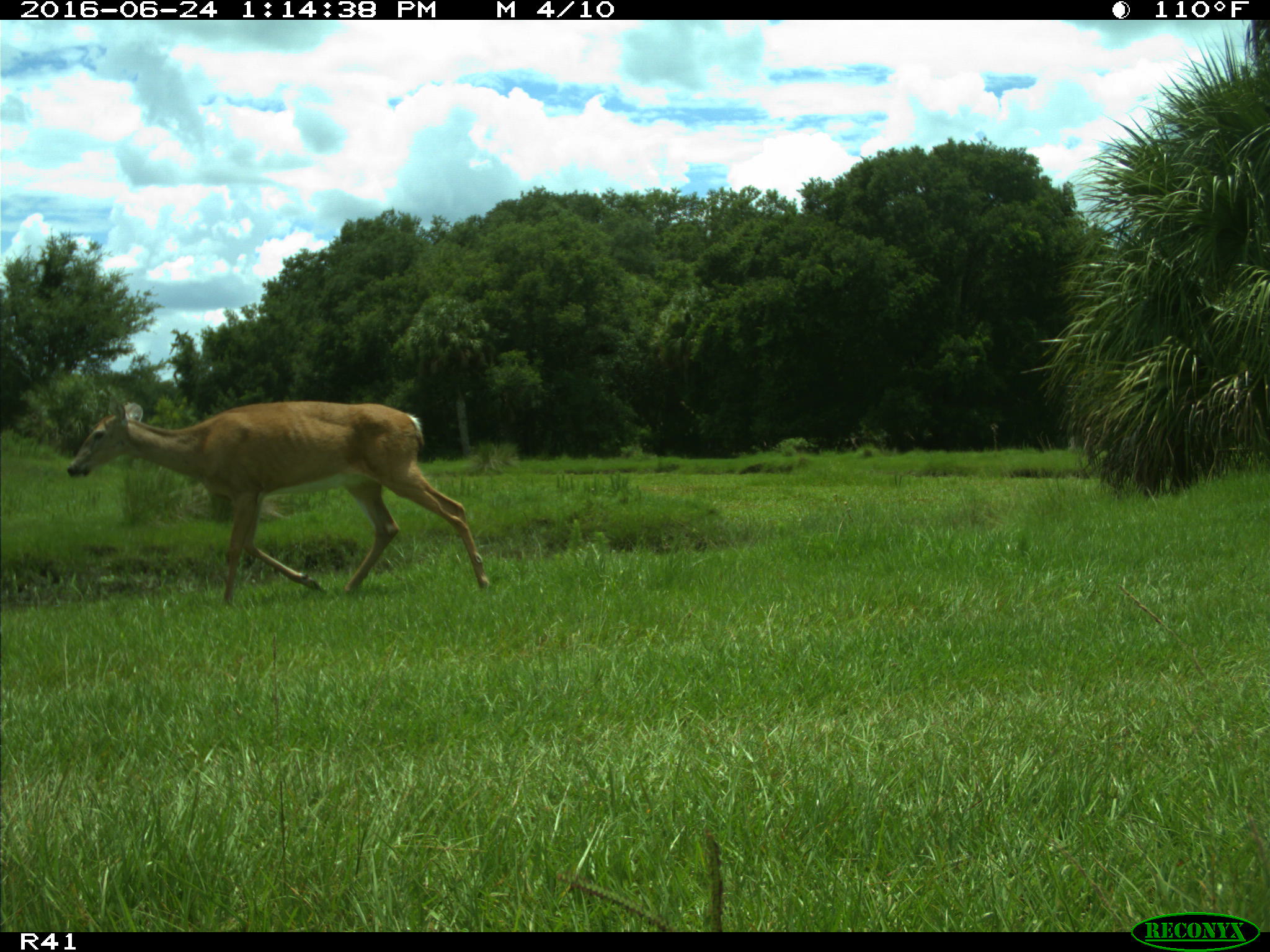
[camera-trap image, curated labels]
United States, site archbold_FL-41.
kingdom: Animalia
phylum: Chordata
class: Mammalia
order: Artiodactyla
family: Cervidae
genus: Odocoileus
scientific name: Odocoileus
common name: deer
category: unidentified deer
Unidentified deer (deer) (Odocoileus).